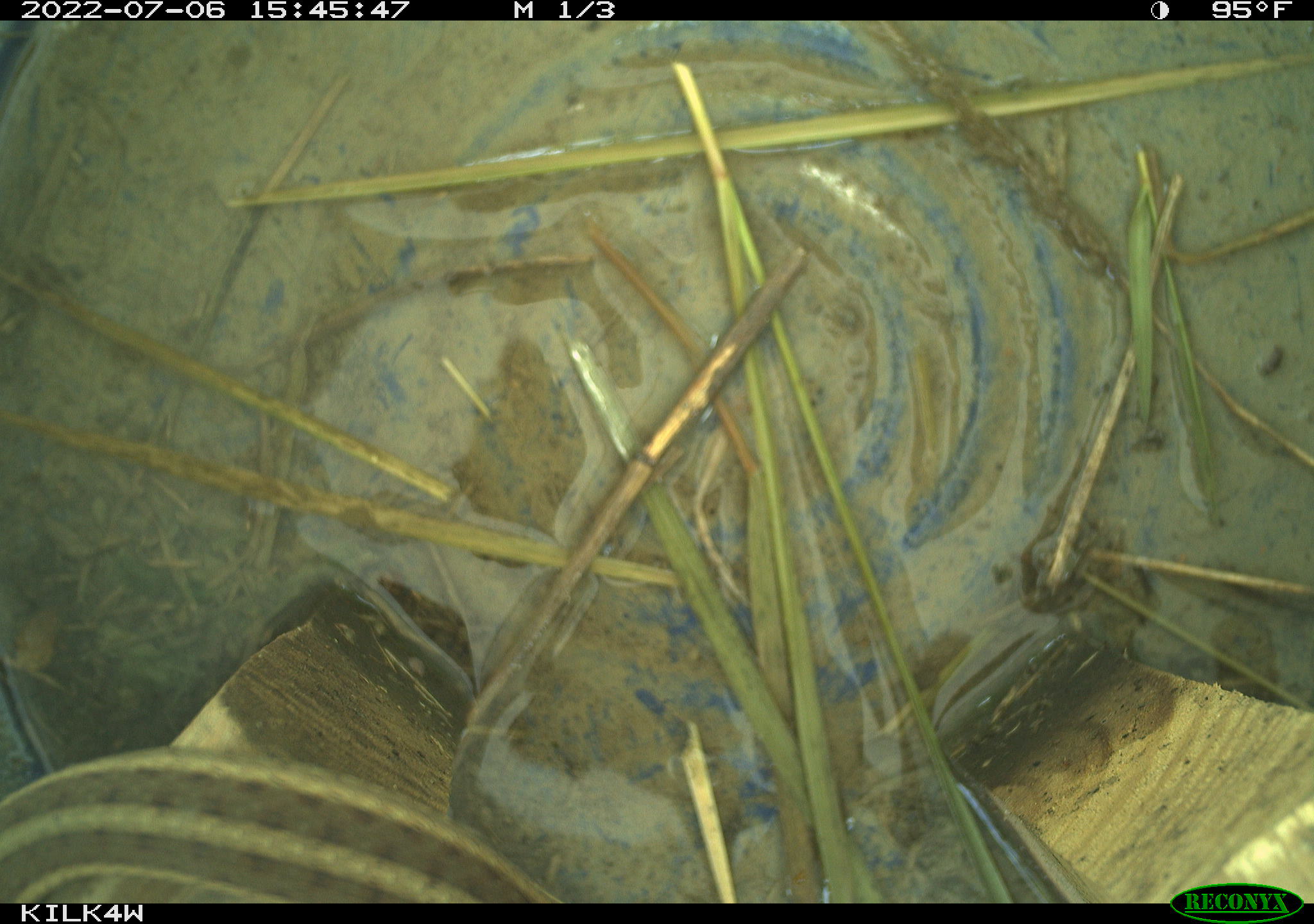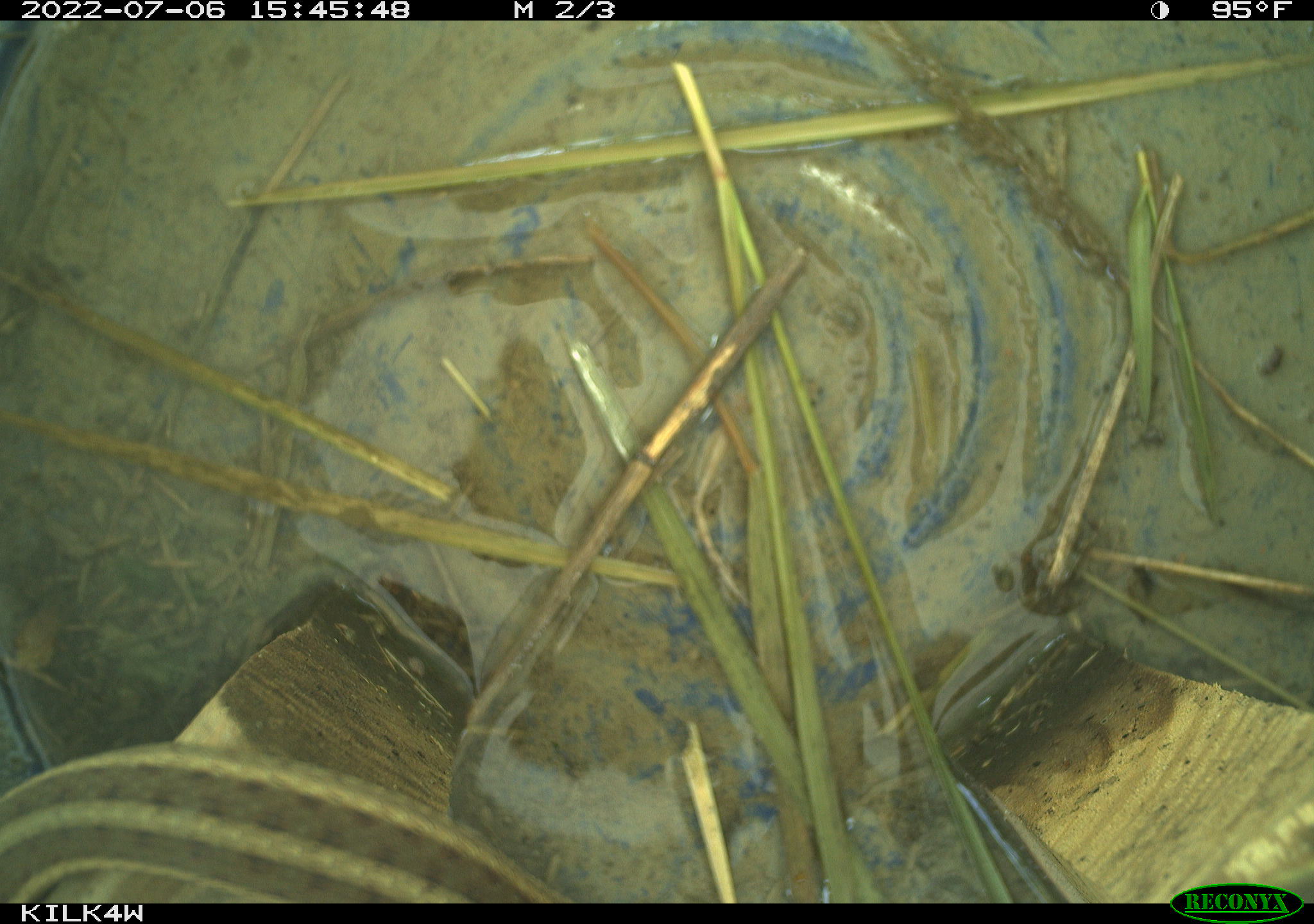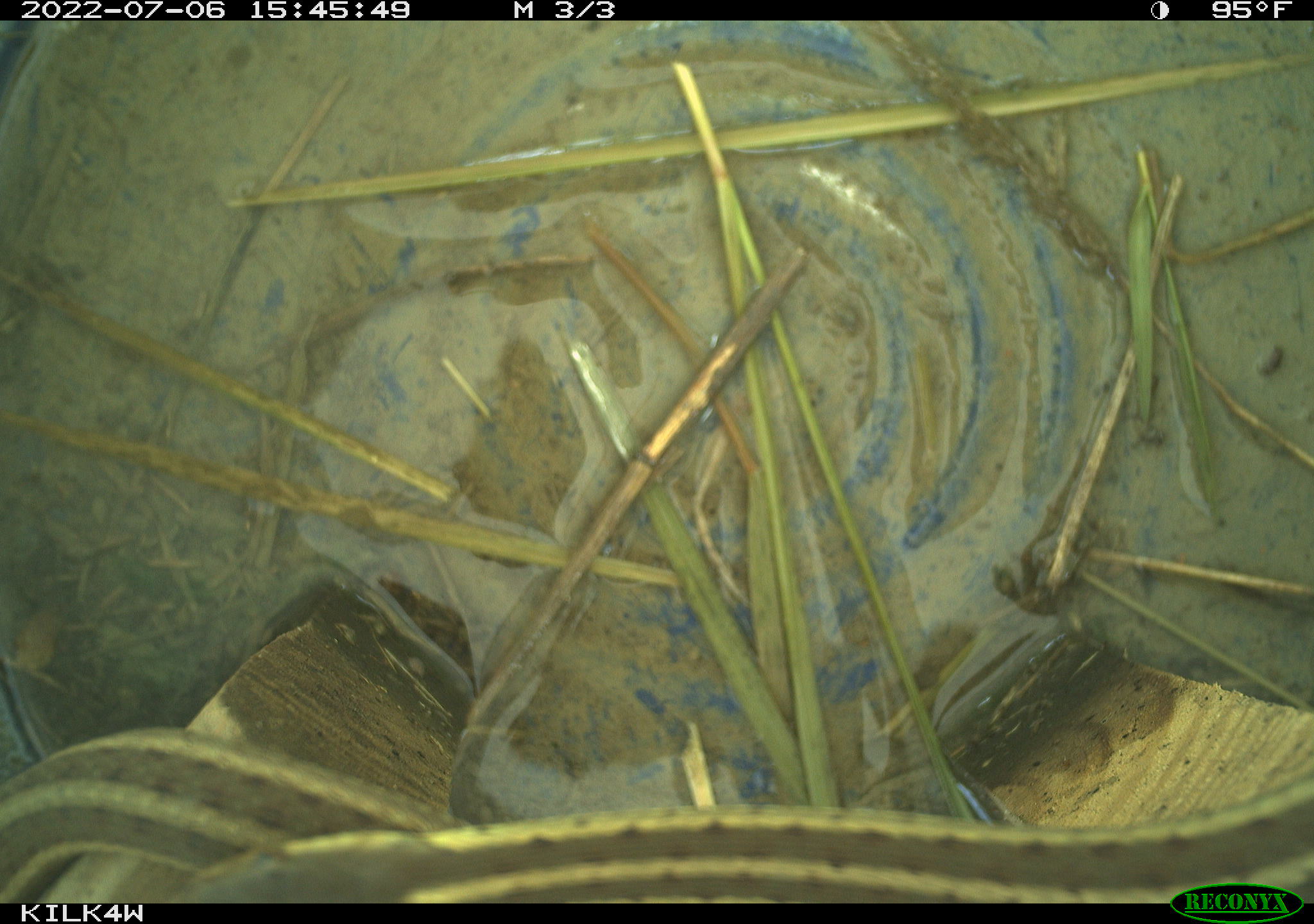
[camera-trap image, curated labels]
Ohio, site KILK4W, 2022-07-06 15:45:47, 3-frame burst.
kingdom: Animalia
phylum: Chordata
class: Reptilia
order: Squamata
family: Colubridae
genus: Thamnophis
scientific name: Thamnophis sirtalis sirtalis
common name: eastern gartersnake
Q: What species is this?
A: Eastern gartersnake (Thamnophis sirtalis sirtalis).